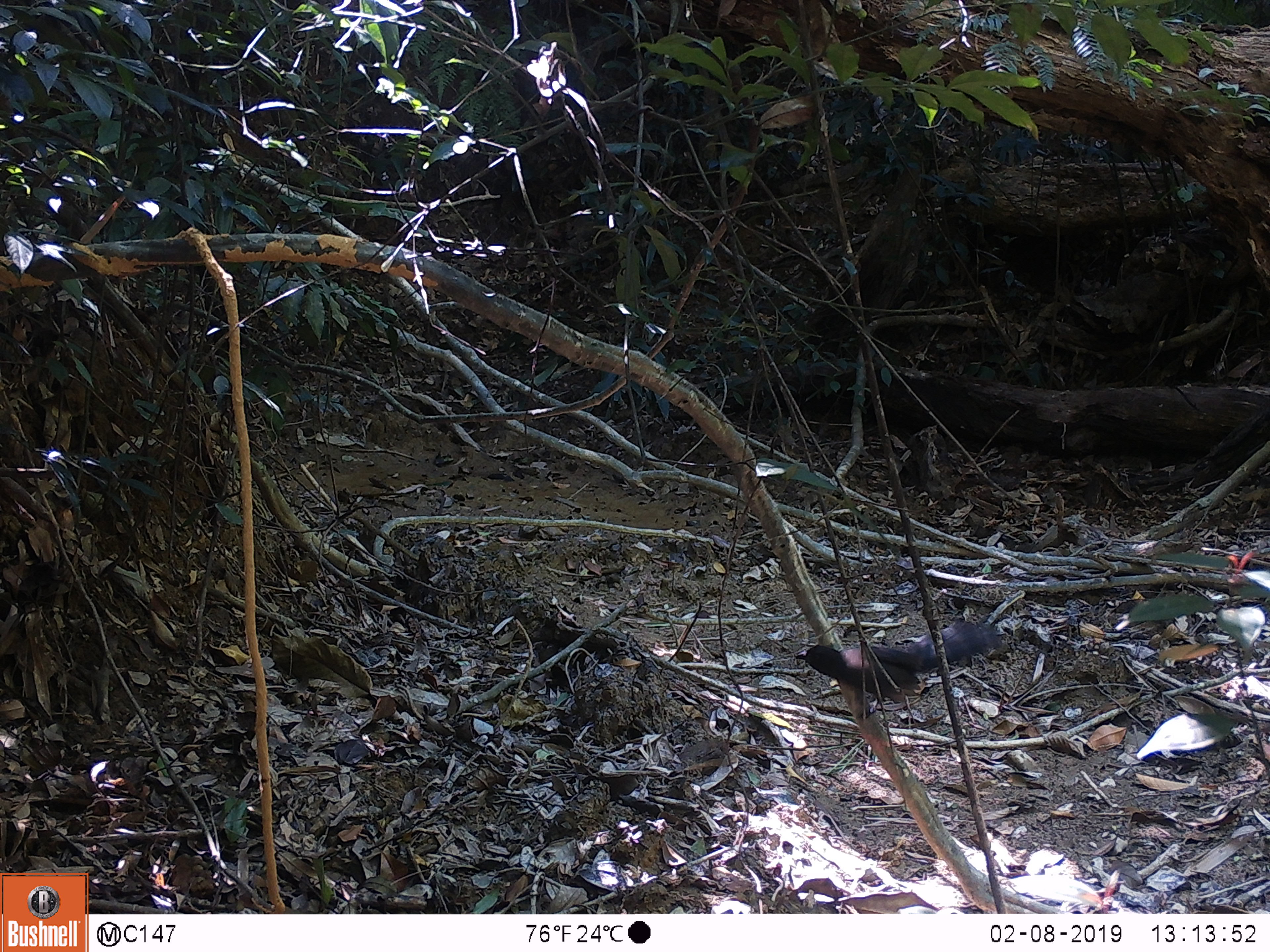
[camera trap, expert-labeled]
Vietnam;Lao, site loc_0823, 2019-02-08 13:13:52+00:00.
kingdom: Animalia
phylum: Chordata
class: Aves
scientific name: Aves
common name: bird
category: unidentified bird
Unidentified bird (bird) (Aves). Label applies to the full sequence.